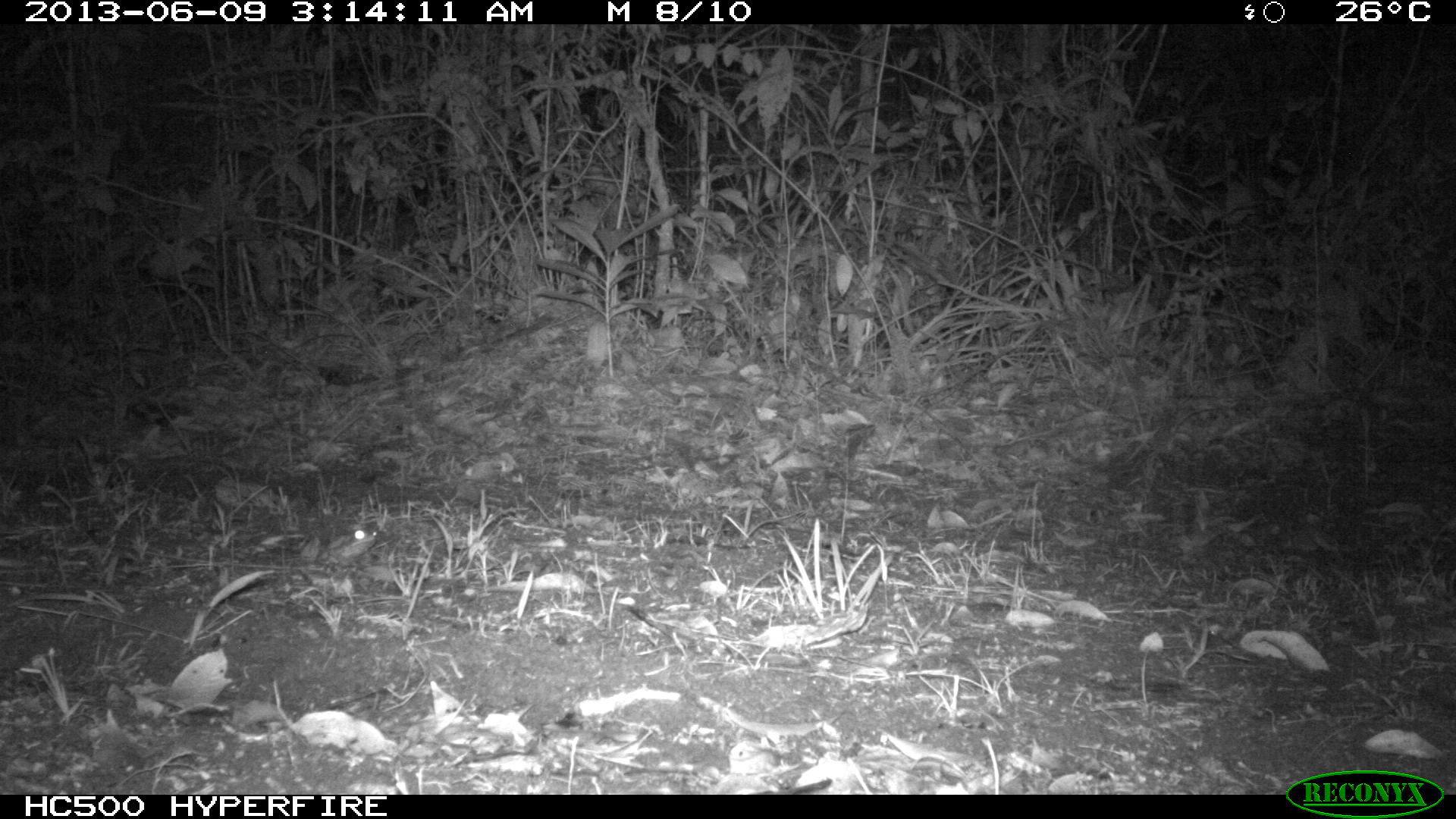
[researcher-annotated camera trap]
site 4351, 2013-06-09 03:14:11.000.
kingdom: Animalia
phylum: Chordata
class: Mammalia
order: Carnivora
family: Felidae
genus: Leopardus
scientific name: Leopardus wiedii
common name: margay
Leopardus wiedii (margay), count 1, sex female.